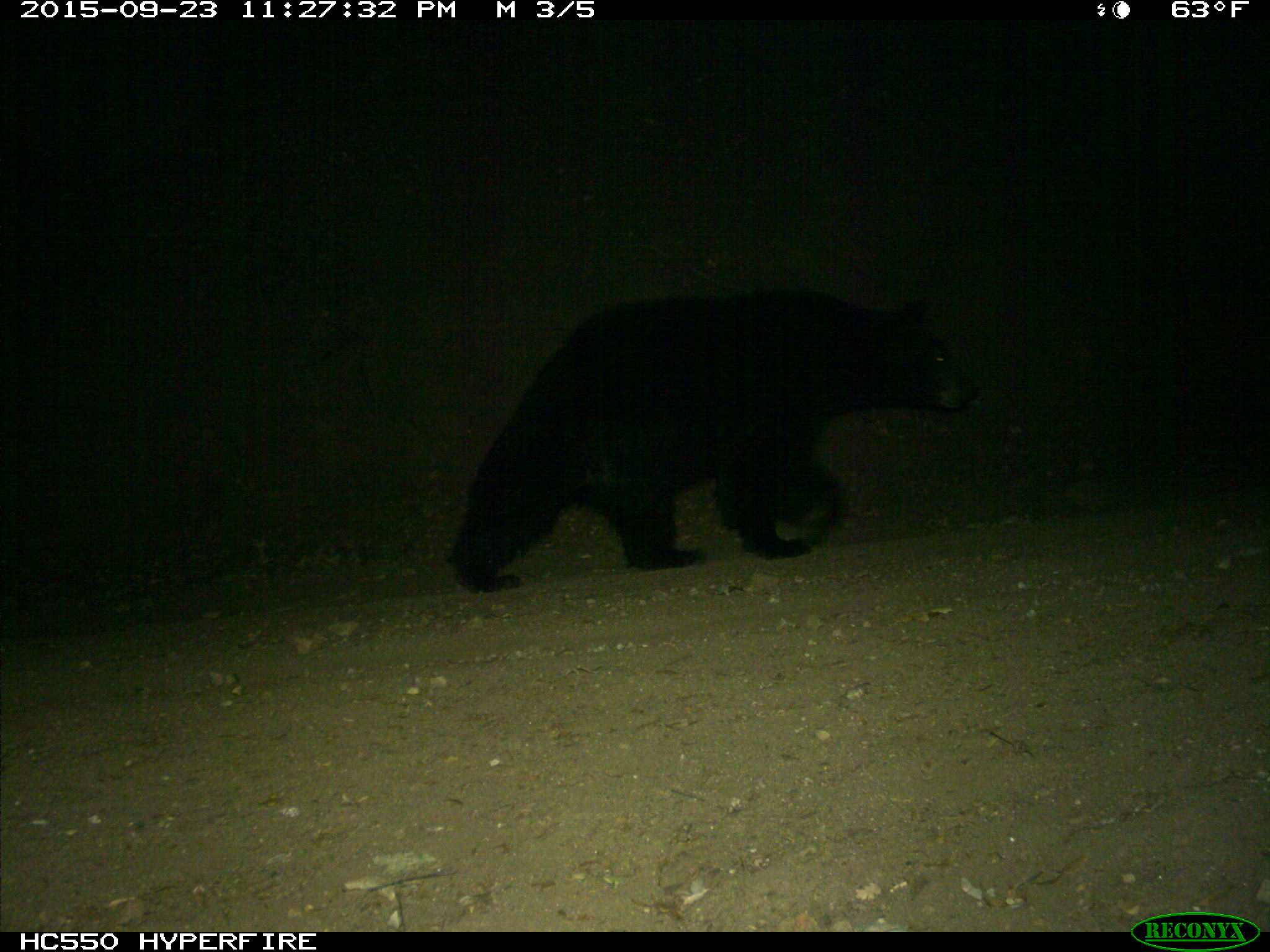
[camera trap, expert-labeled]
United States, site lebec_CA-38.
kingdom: Animalia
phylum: Chordata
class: Mammalia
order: Carnivora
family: Ursidae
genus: Ursus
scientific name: Ursus americanus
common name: american black bear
Ursus americanus (american black bear).